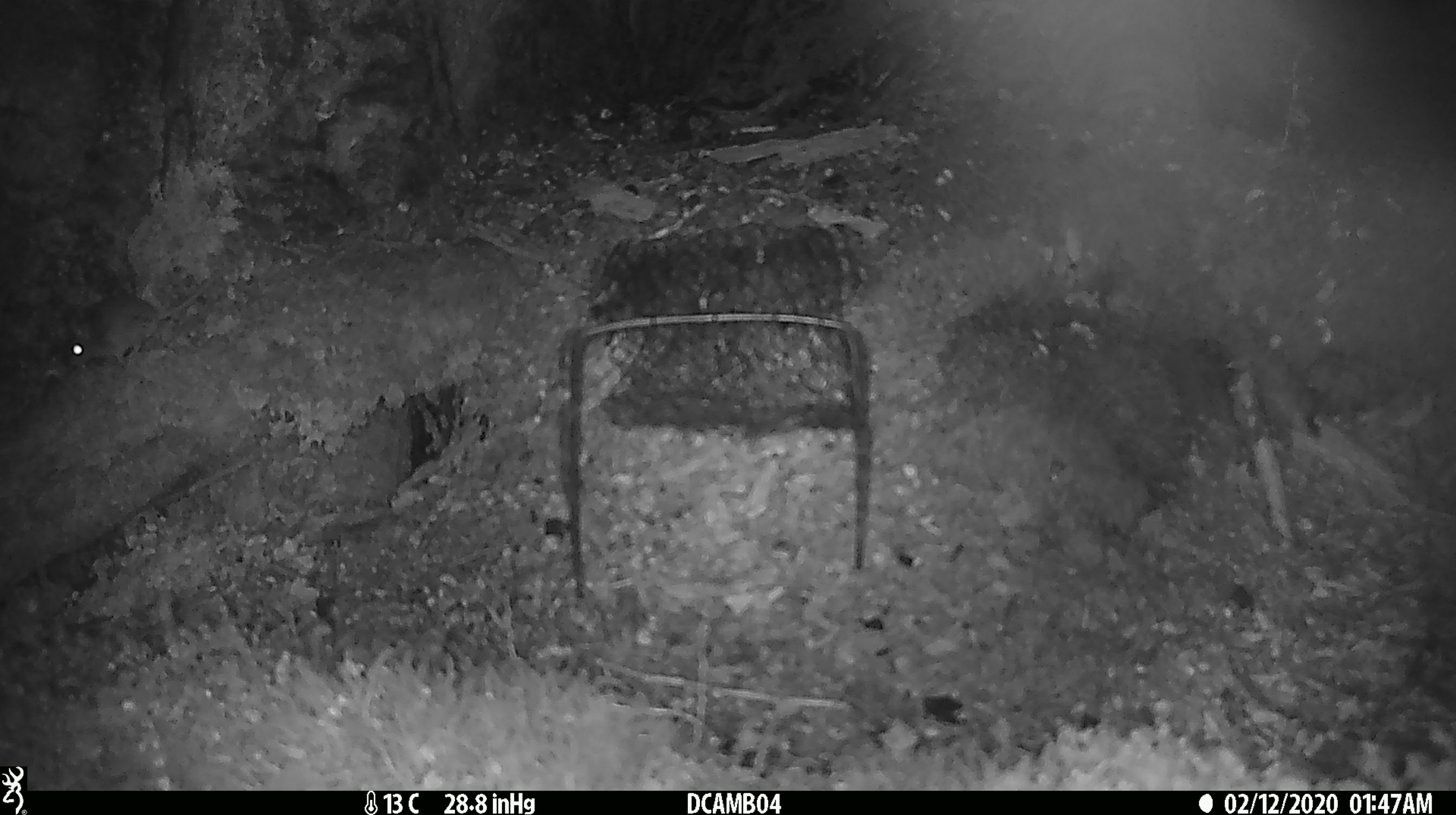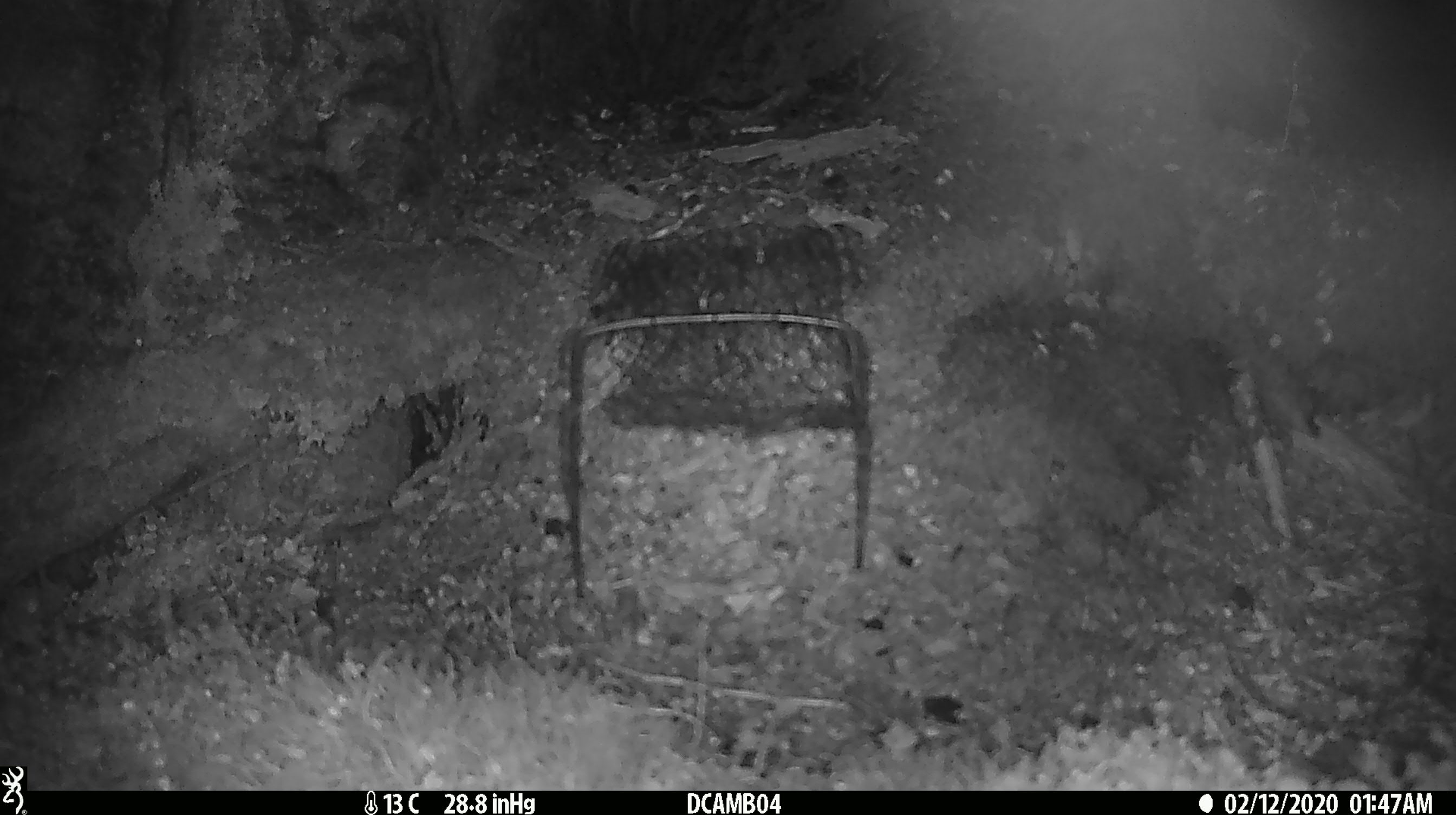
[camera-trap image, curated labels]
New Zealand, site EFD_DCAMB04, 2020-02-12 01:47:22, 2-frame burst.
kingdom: Animalia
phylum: Chordata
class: Mammalia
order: Rodentia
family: Muridae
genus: Mus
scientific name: Mus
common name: mouse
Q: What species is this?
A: Mouse (Mus).